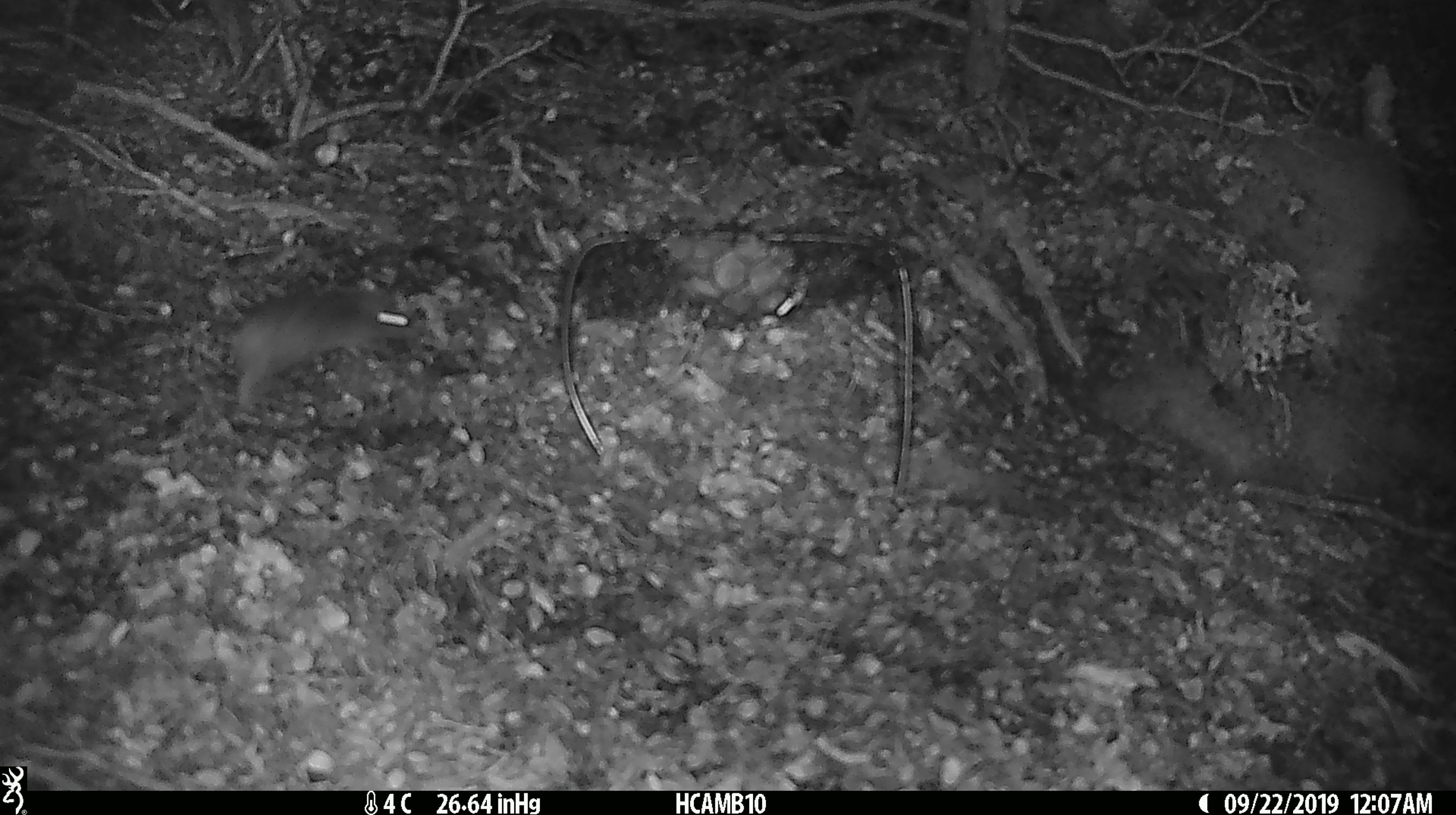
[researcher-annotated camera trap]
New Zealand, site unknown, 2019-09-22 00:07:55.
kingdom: Animalia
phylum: Chordata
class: Mammalia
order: Rodentia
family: Muridae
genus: Mus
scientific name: Mus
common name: mouse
Mouse (Mus).